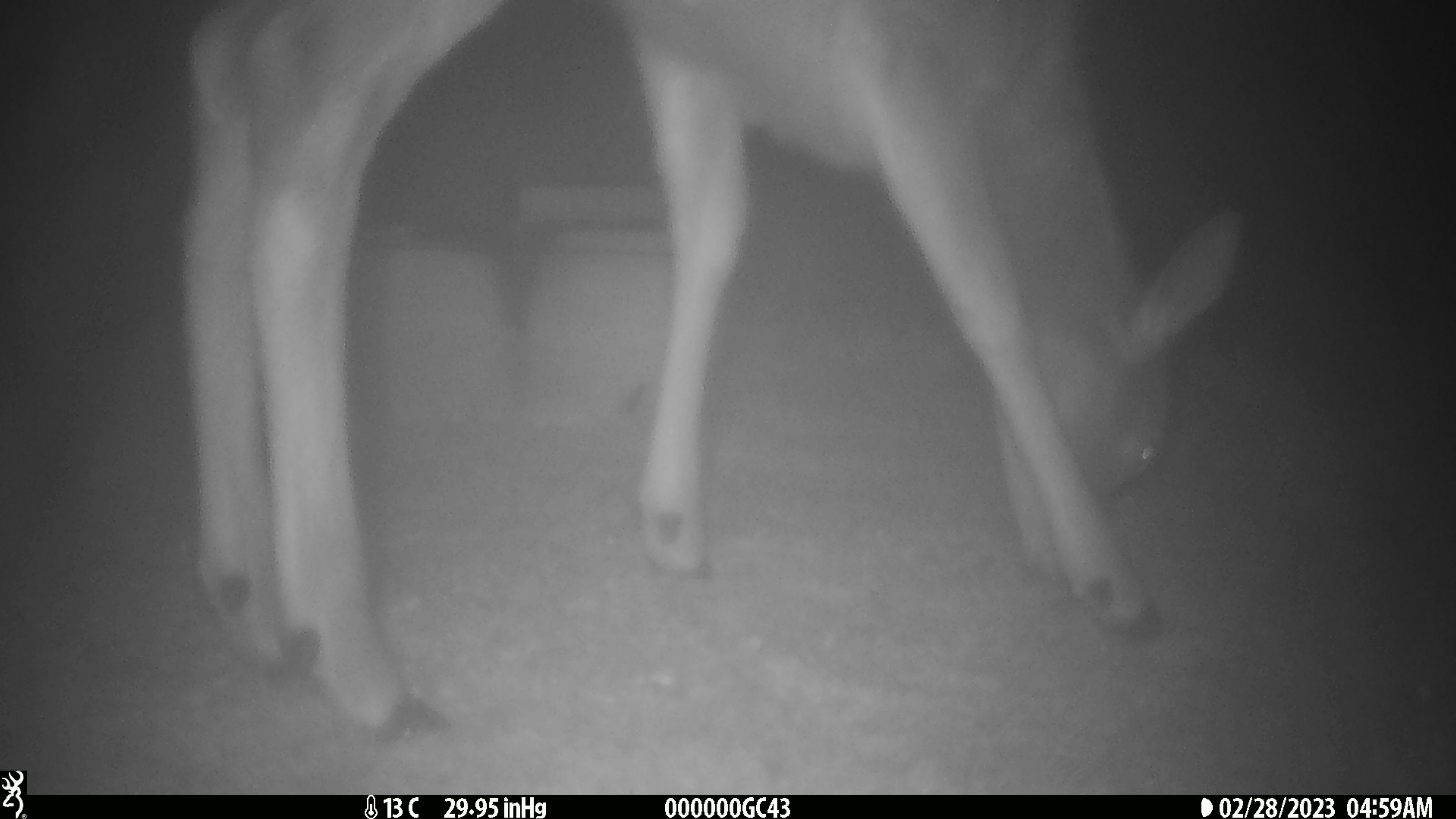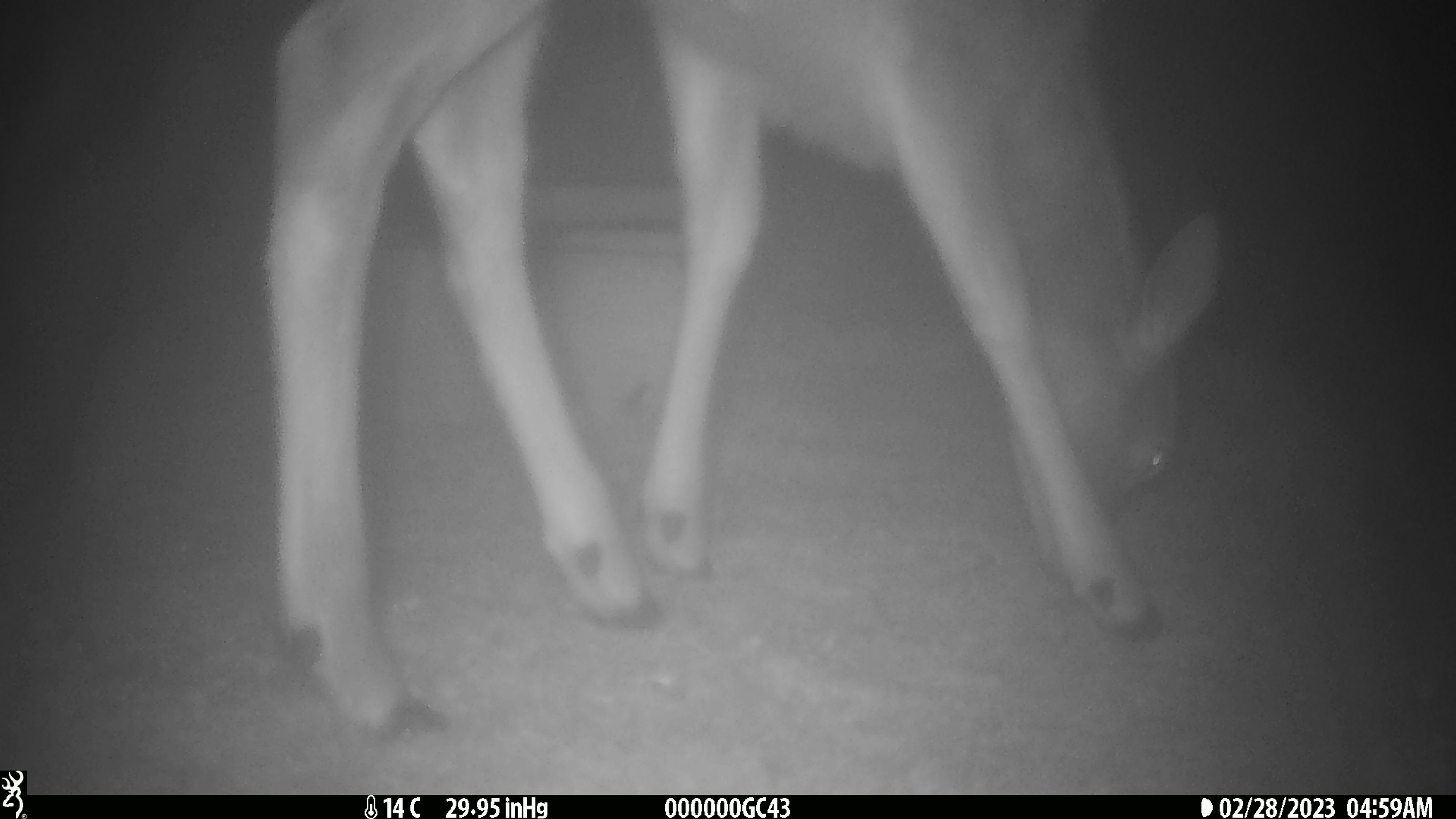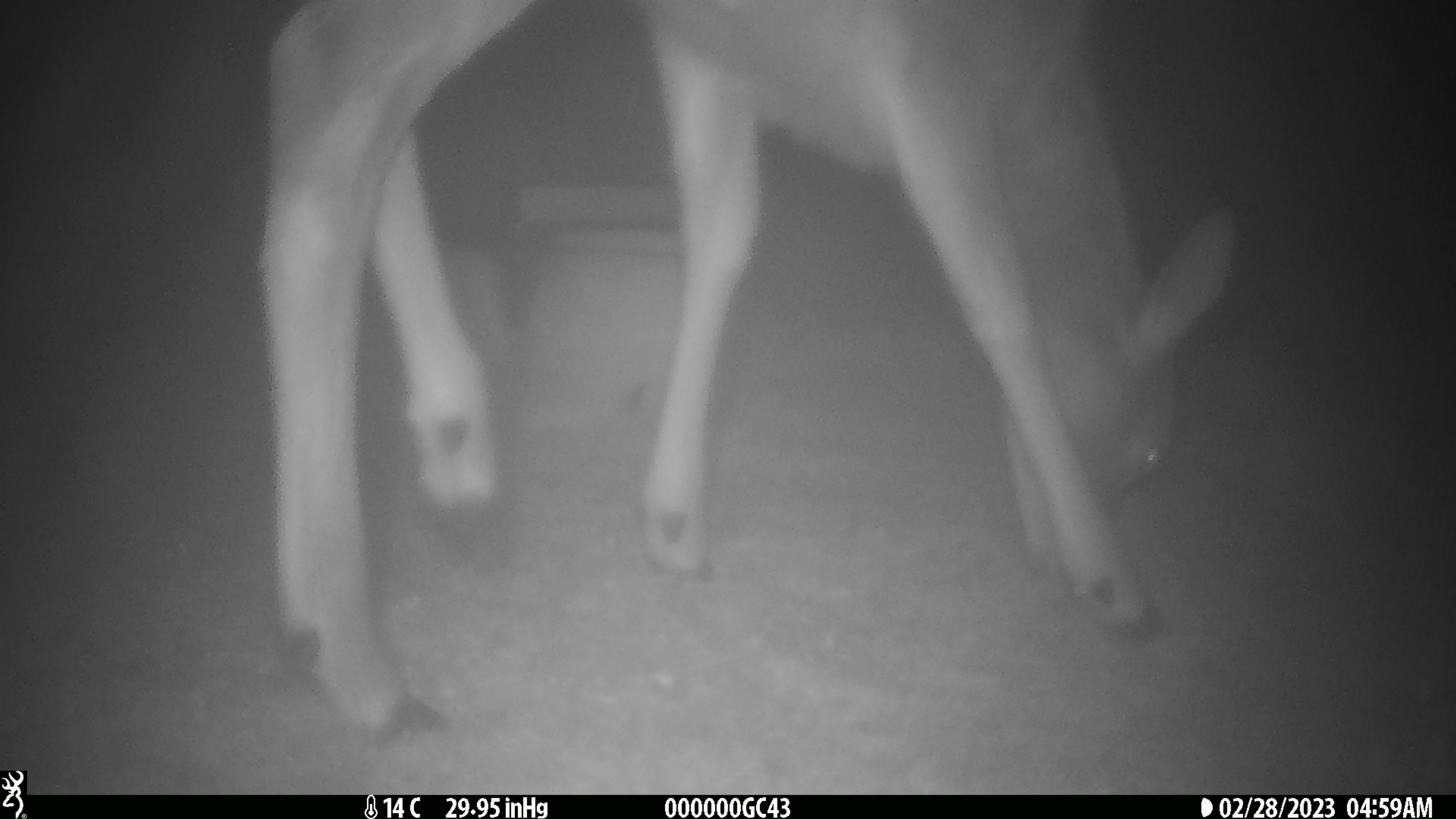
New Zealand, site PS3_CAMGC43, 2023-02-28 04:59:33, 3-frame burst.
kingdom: Animalia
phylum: Chordata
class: Mammalia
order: Artiodactyla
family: Cervidae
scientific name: Cervidae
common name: deer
Deer (Cervidae).